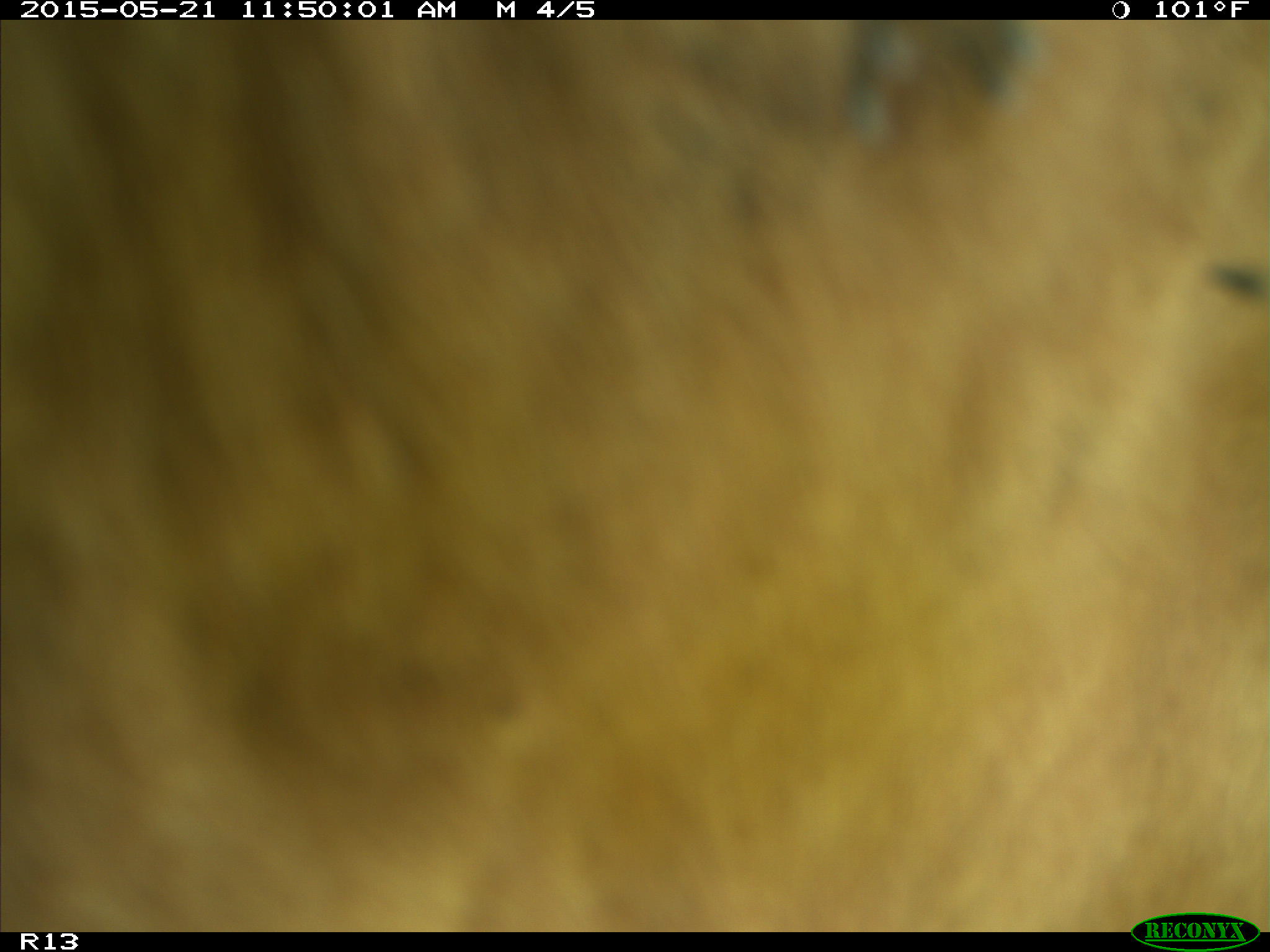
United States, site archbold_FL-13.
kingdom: Animalia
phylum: Chordata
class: Mammalia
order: Artiodactyla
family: Bovidae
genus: Bos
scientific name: Bos taurus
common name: domestic cow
Bos taurus (domestic cow).